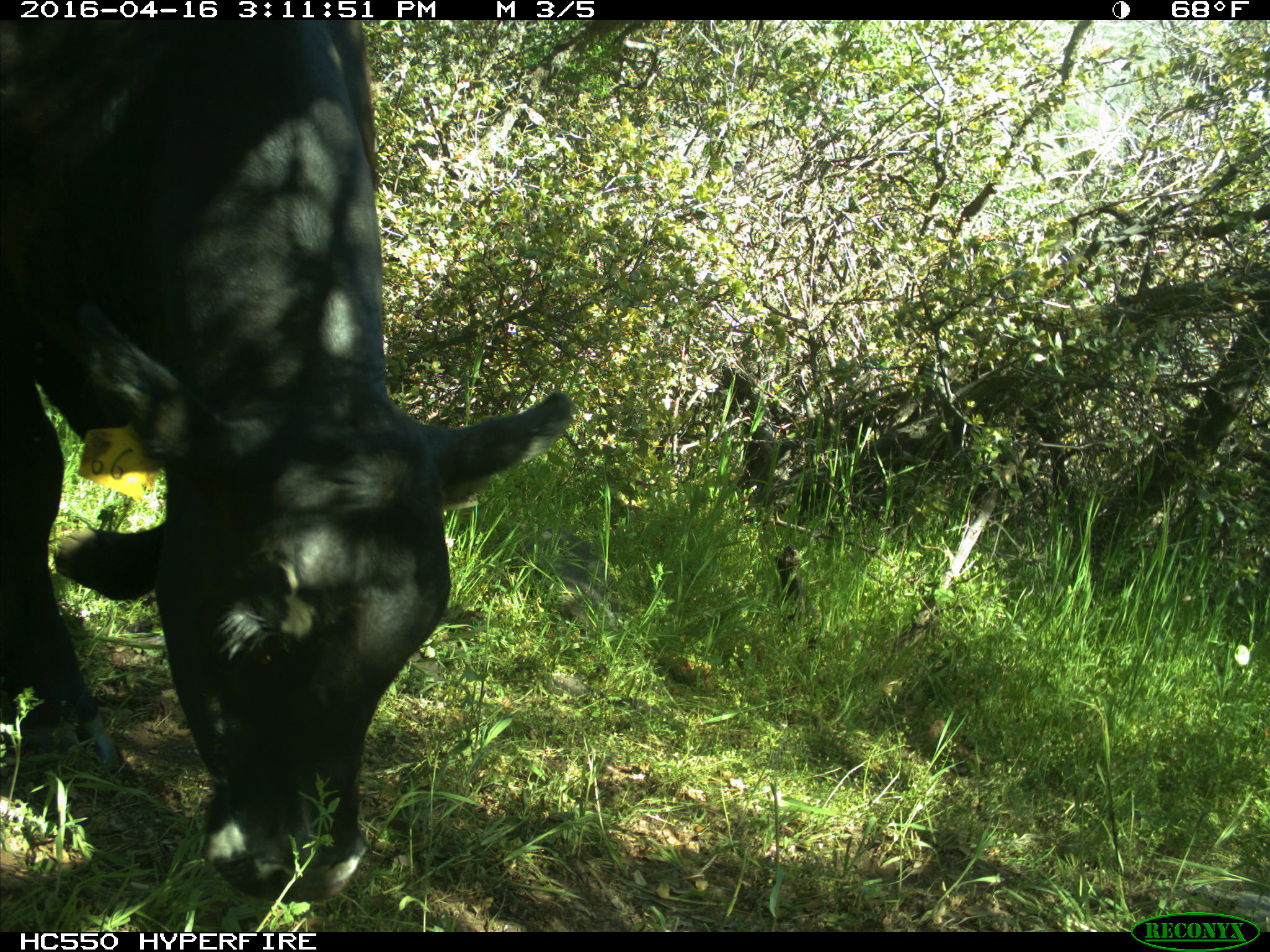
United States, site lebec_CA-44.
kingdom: Animalia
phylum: Chordata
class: Mammalia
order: Artiodactyla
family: Bovidae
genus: Bos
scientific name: Bos taurus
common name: domestic cow